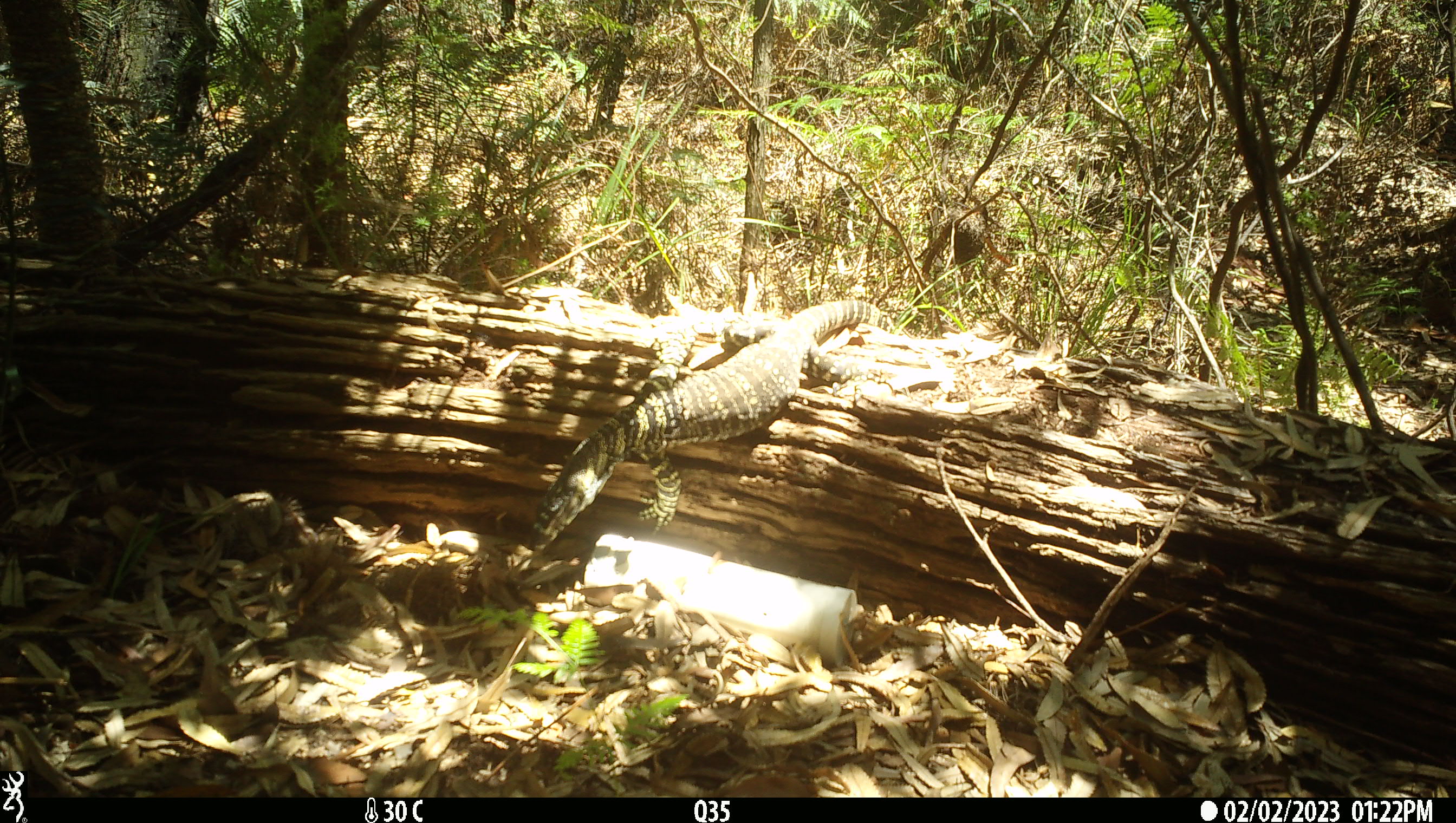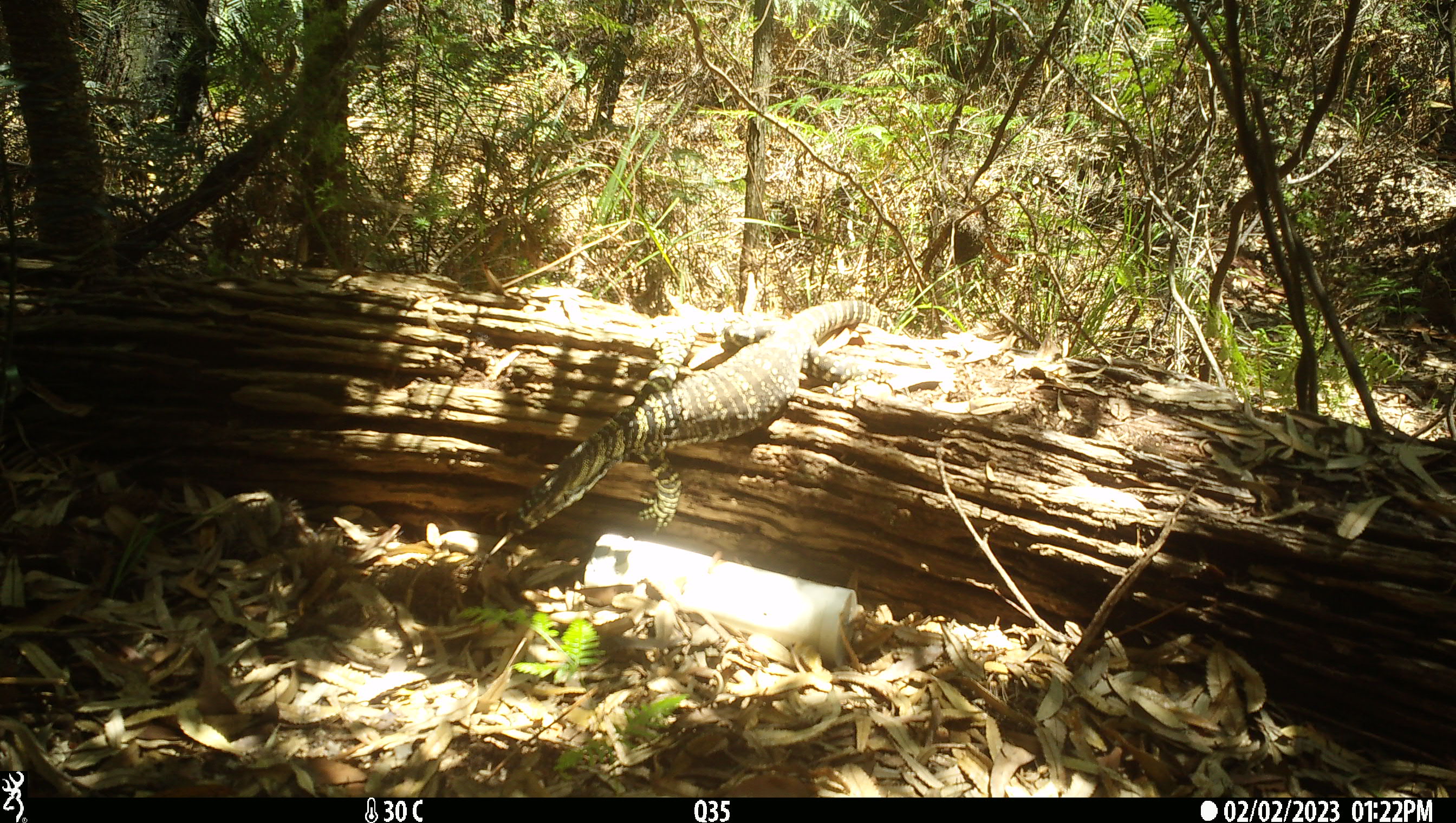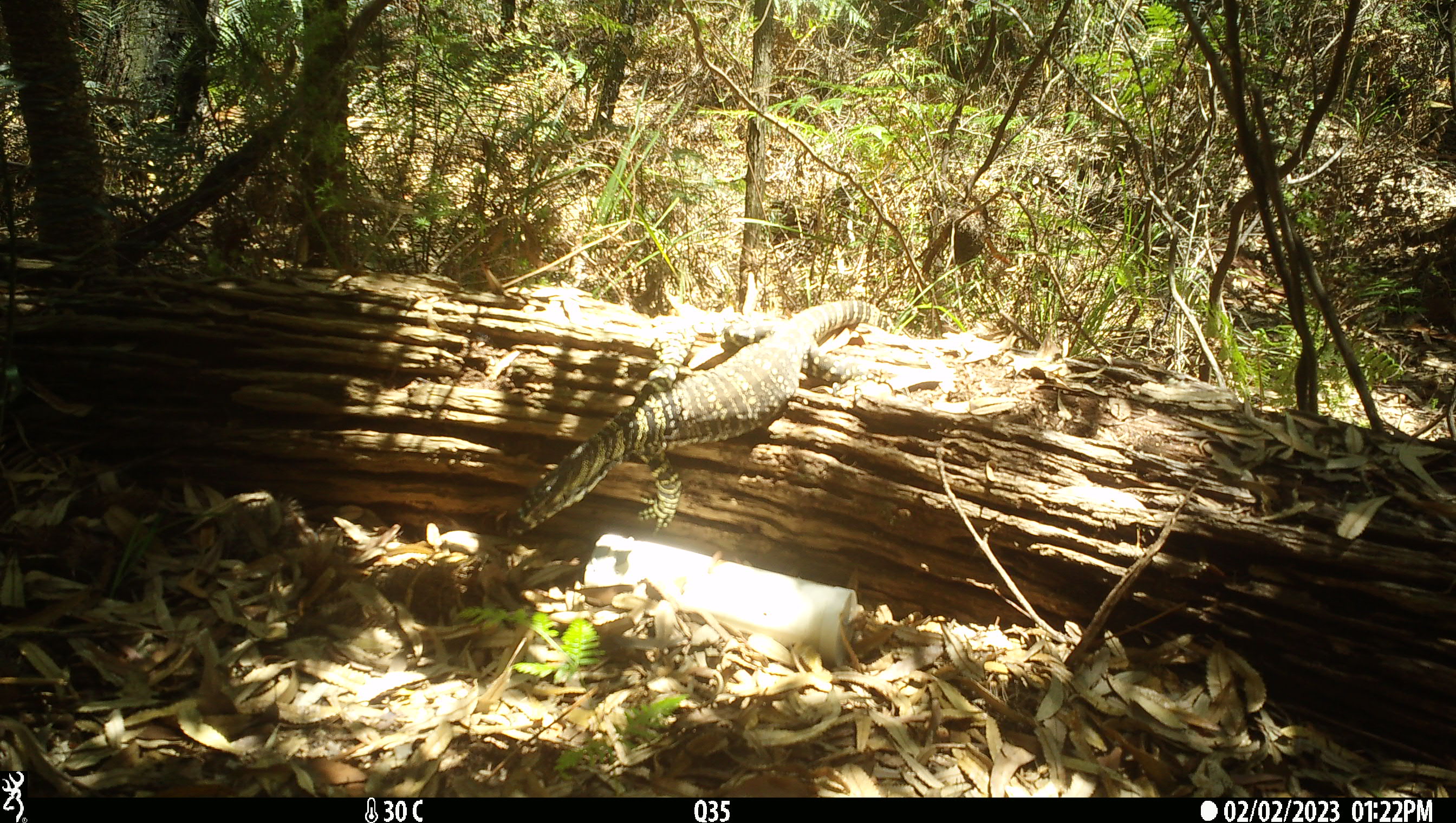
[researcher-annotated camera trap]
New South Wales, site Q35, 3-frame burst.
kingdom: Animalia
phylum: Chordata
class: Reptilia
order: Squamata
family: Varanidae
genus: Varanus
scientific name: Varanus varius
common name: lace monitor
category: goanna